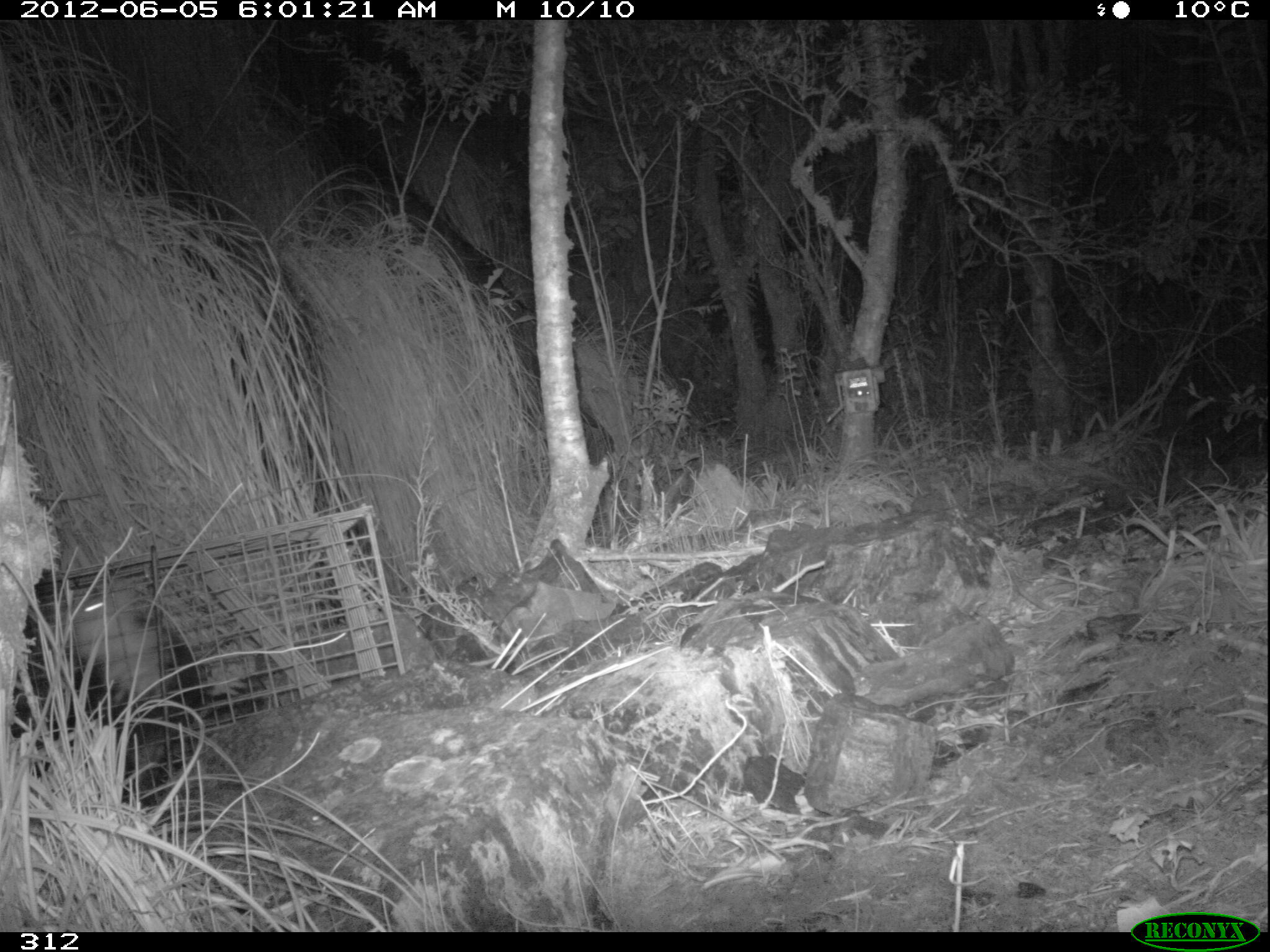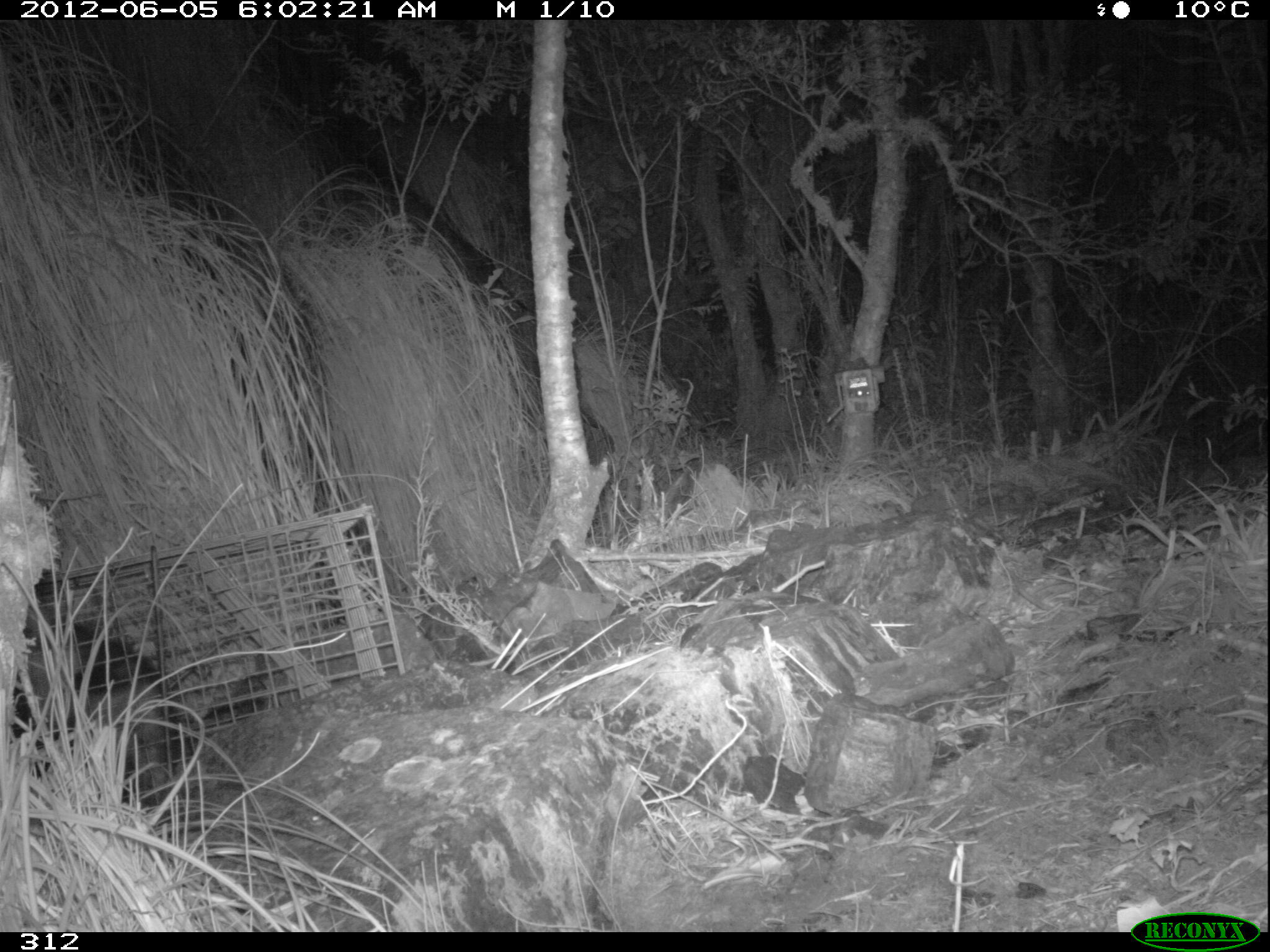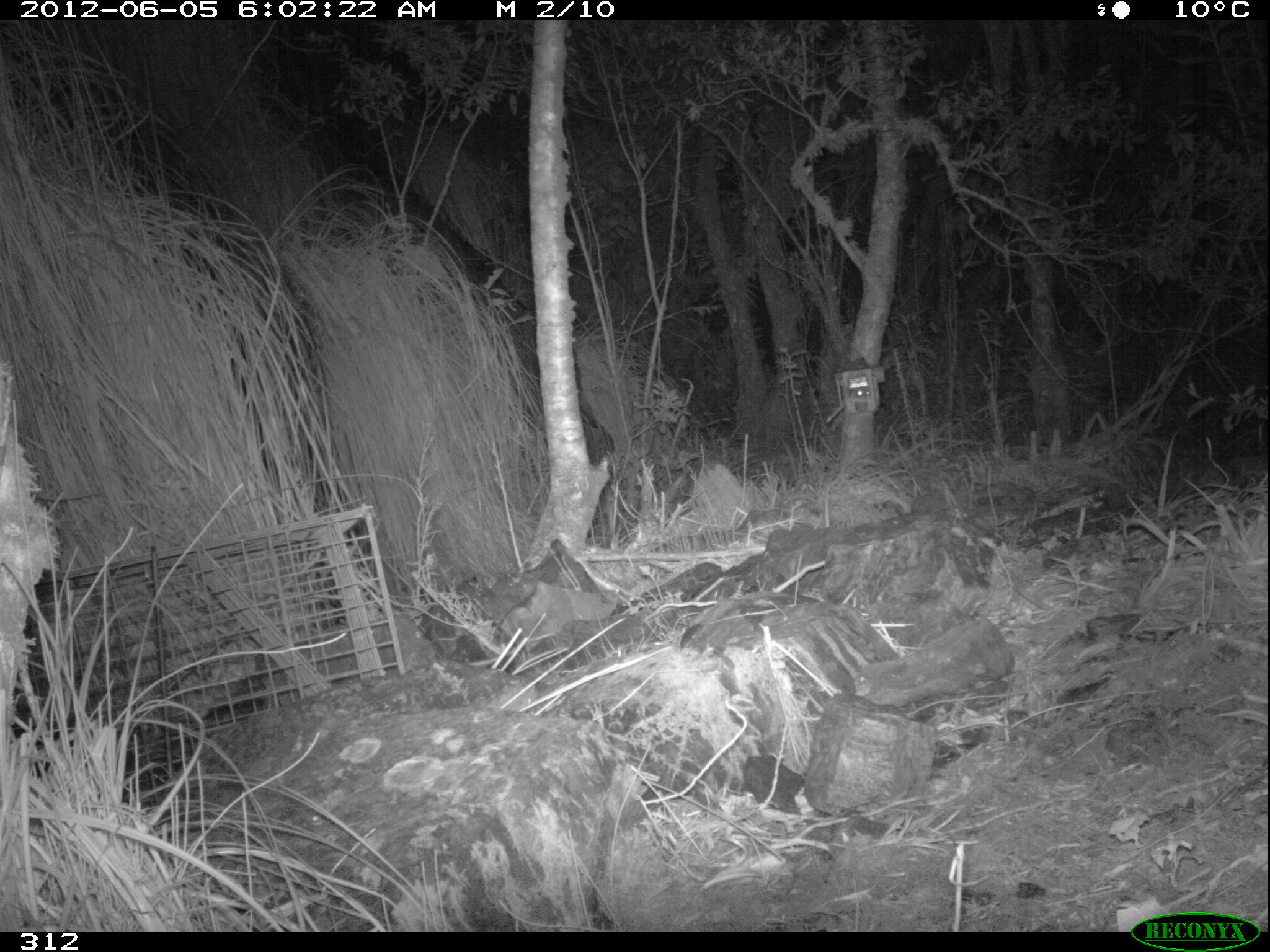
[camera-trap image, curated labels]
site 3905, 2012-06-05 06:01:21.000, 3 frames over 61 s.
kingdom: Animalia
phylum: Chordata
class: Mammalia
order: Didelphimorphia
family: Didelphidae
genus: Didelphis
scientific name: Didelphis pernigra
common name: andean white-eared opossum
Didelphis pernigra (andean white-eared opossum).